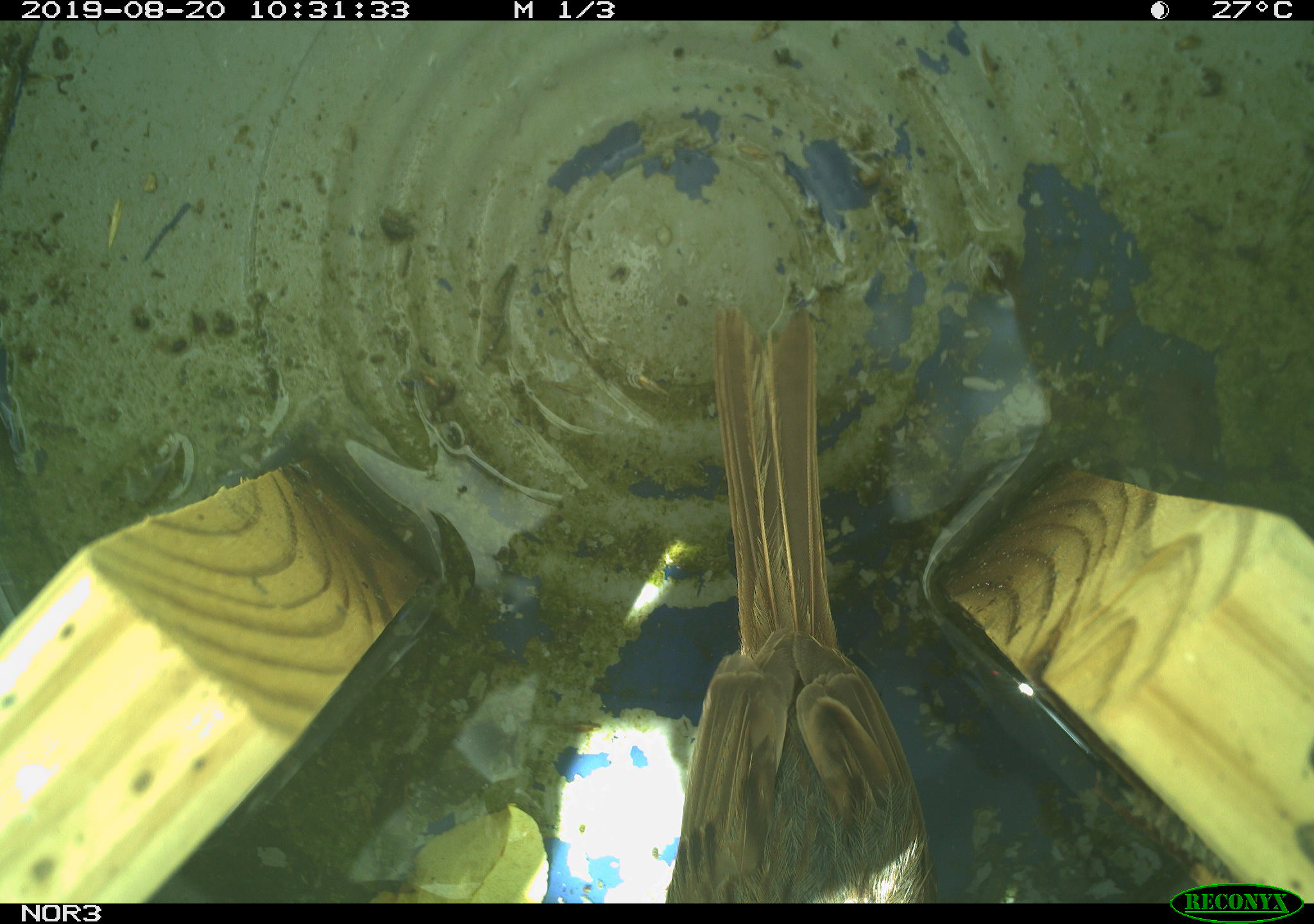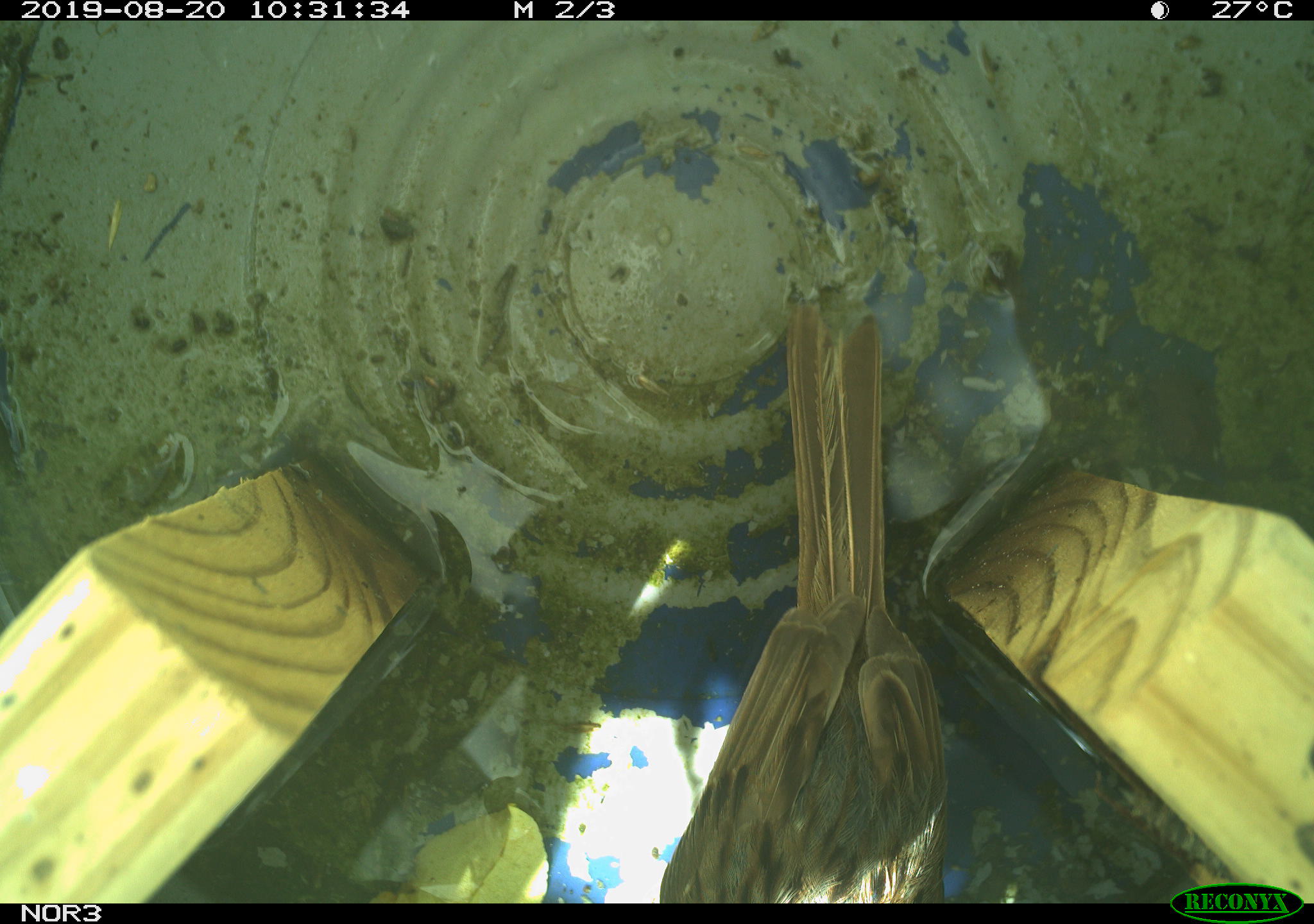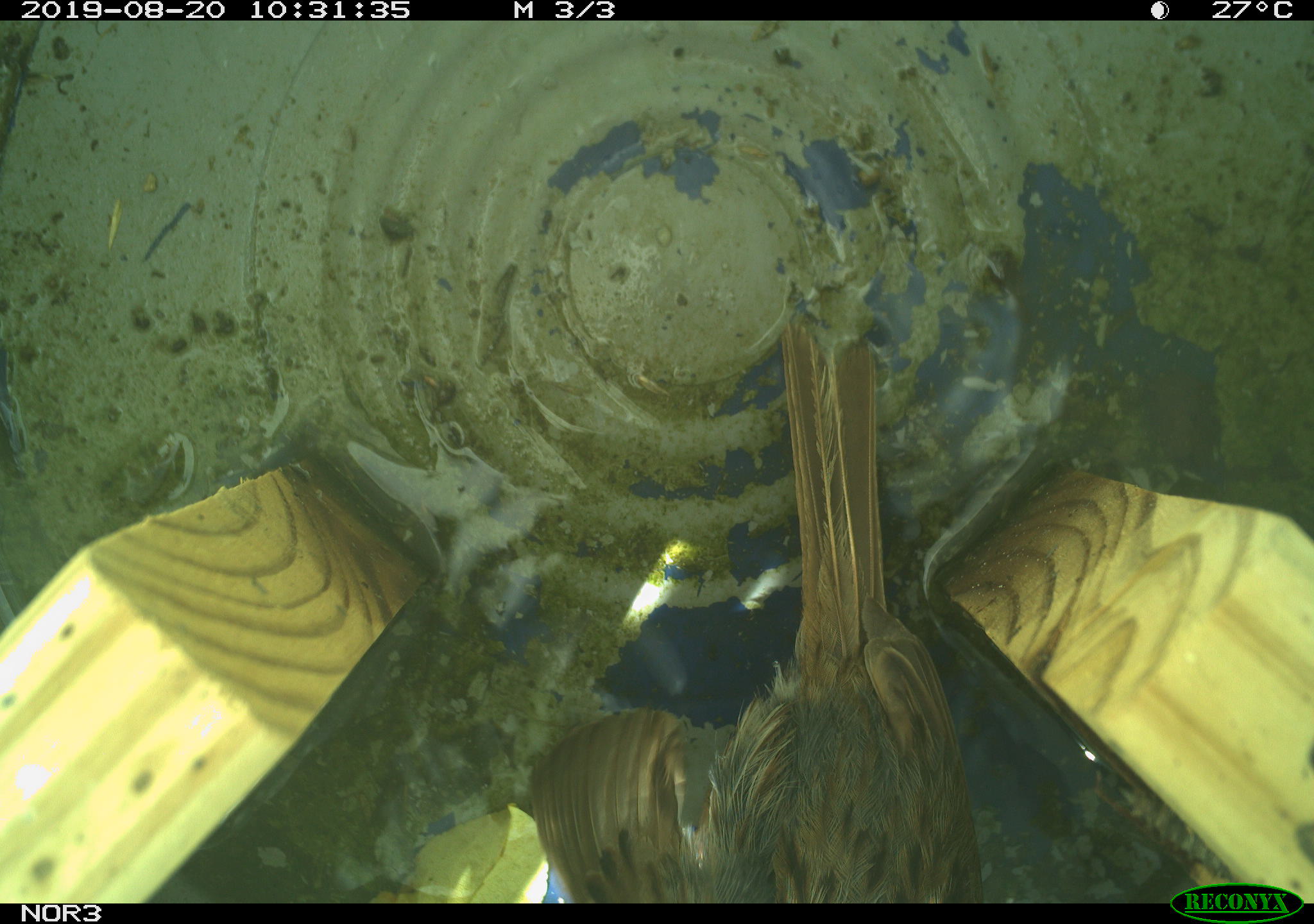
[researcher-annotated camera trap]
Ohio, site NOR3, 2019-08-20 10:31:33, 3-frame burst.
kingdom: Animalia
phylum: Chordata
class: Aves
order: Passeriformes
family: Passerellidae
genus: Melospiza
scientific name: Melospiza melodia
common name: song sparrow